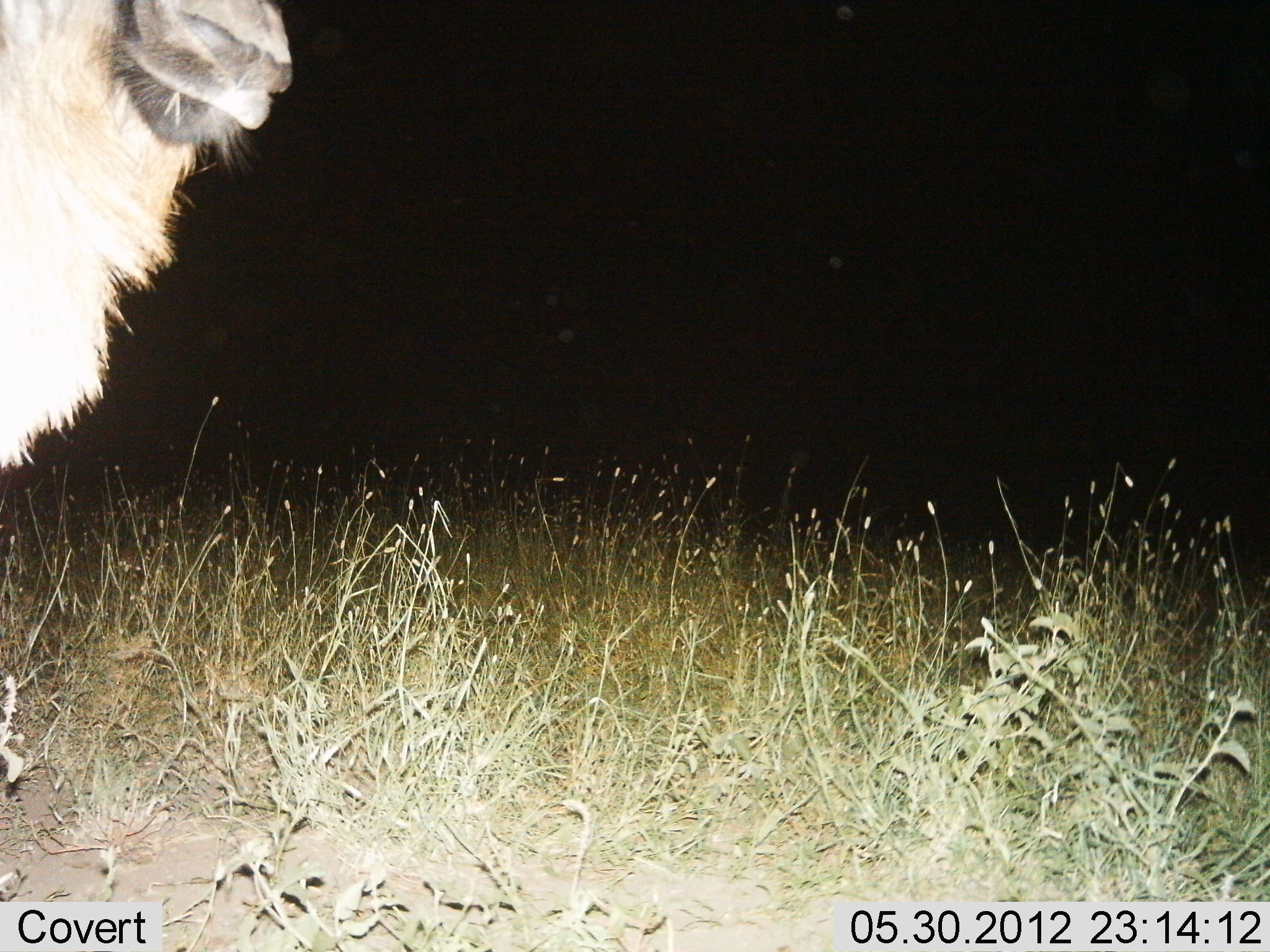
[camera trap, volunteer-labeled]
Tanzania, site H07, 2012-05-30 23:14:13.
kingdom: Animalia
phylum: Chordata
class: Mammalia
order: Artiodactyla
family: Bovidae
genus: Connochaetes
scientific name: Connochaetes taurinus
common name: blue wildebeest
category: wildebeest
Wildebeest (blue wildebeest) (Connochaetes taurinus), count 1. Behavior (volunteer vote fractions): standing 90%, resting 0%, moving 0%, interacting 0%. Young present (vote fraction): 0%. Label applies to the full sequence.